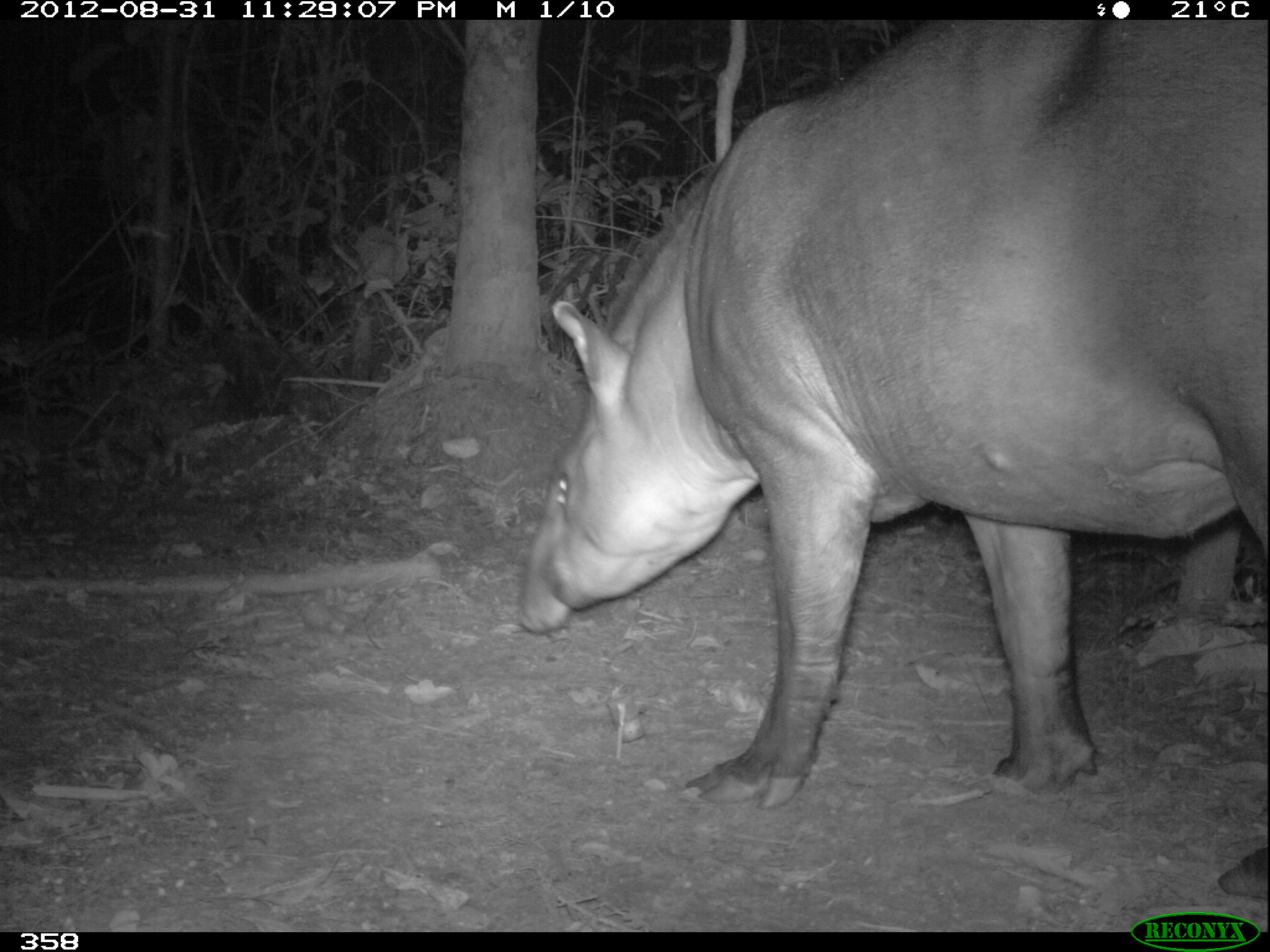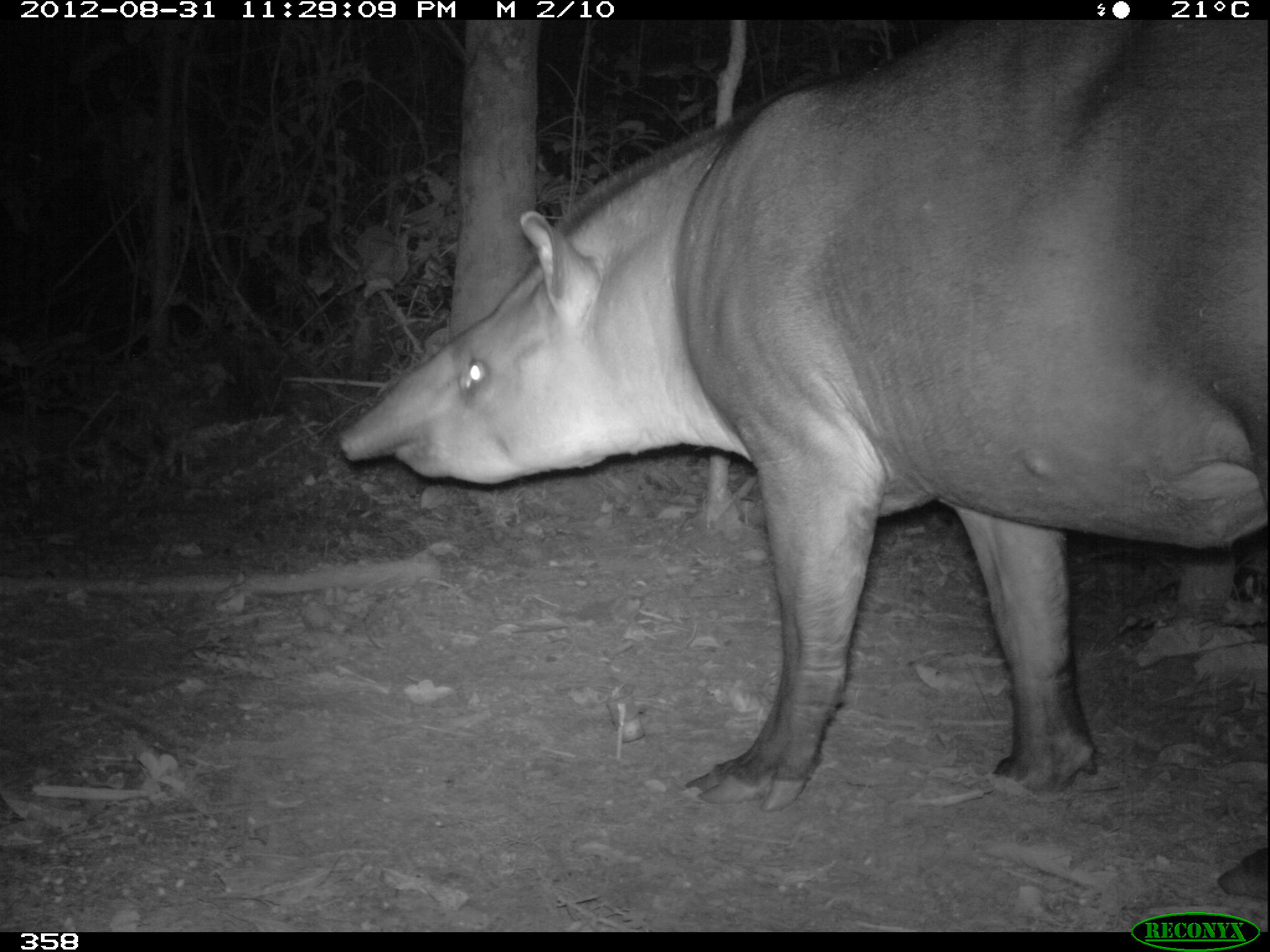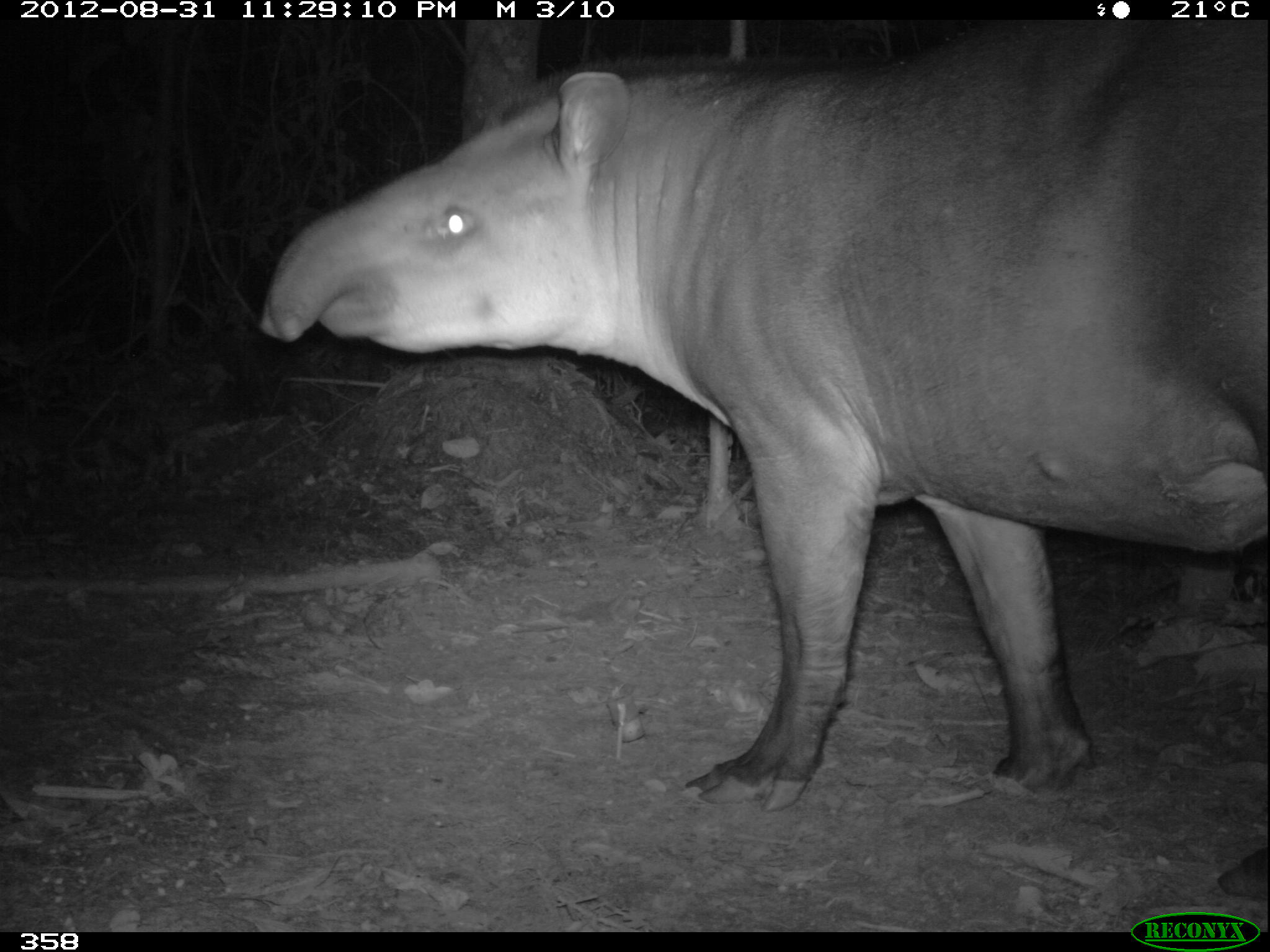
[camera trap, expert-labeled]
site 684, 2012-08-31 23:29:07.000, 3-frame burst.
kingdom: Animalia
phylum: Chordata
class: Mammalia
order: Perissodactyla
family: Tapiridae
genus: Tapirus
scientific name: Tapirus terrestris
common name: south american tapir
Tapirus terrestris (south american tapir).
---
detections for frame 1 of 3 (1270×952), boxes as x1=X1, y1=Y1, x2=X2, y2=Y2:
tapirus terrestris: x1=518, y1=19, x2=1269, y2=893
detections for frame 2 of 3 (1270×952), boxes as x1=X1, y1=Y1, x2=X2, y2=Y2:
tapirus terrestris: x1=339, y1=15, x2=1270, y2=890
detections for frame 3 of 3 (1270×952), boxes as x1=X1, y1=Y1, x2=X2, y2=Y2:
tapirus terrestris: x1=257, y1=15, x2=1270, y2=898